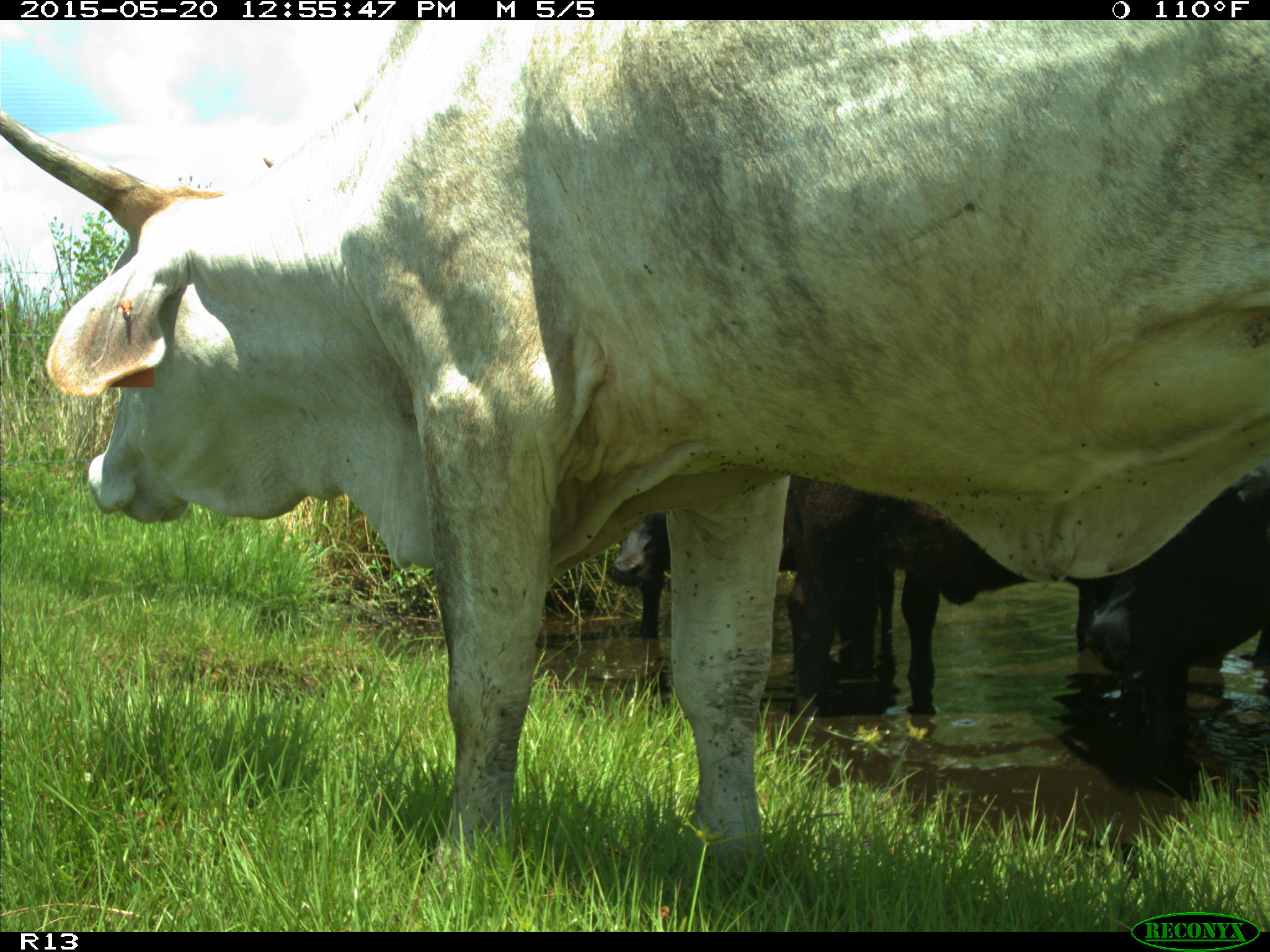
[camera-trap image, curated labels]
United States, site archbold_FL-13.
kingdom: Animalia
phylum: Chordata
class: Mammalia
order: Artiodactyla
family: Bovidae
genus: Bos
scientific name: Bos taurus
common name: domestic cow